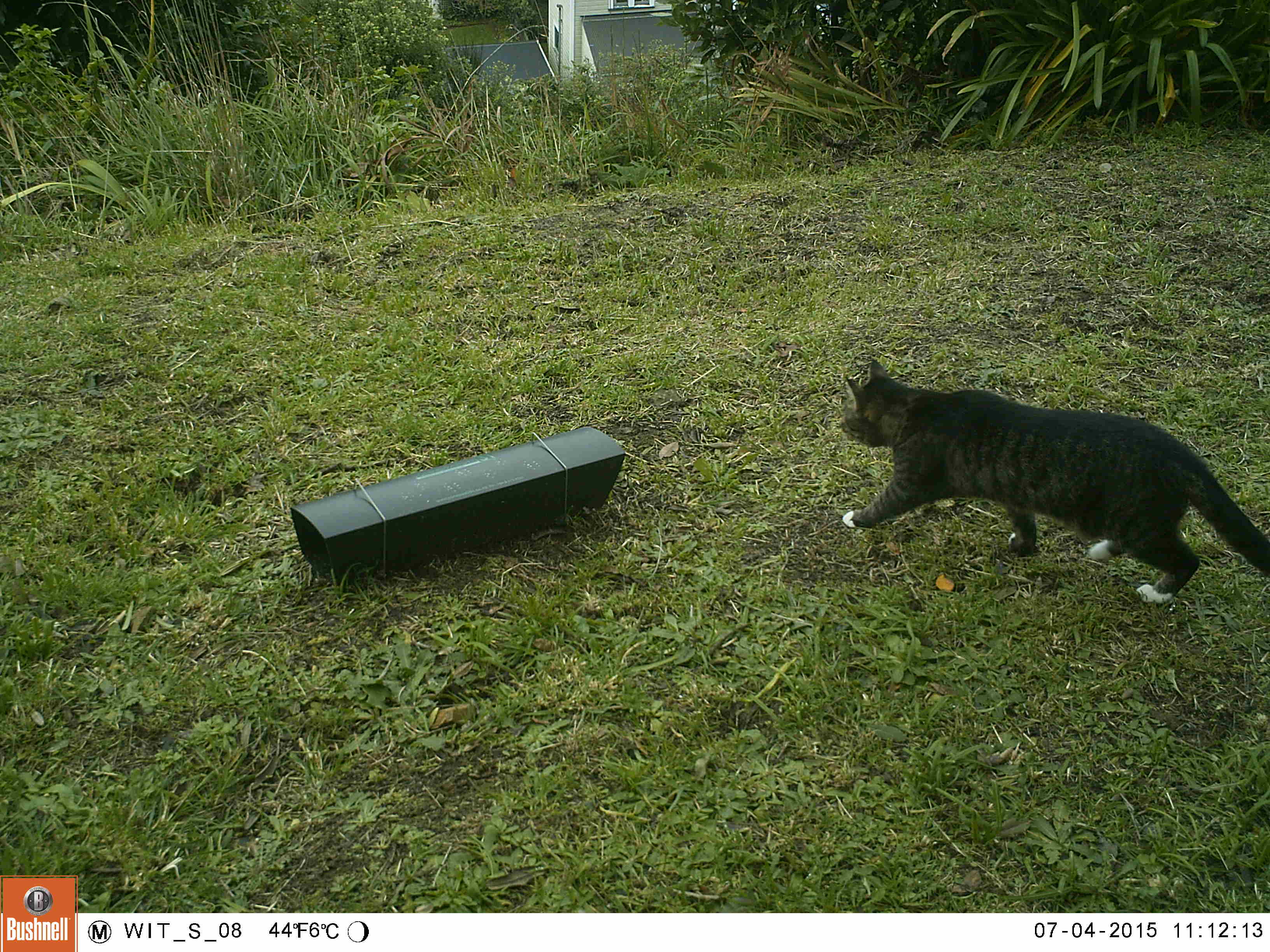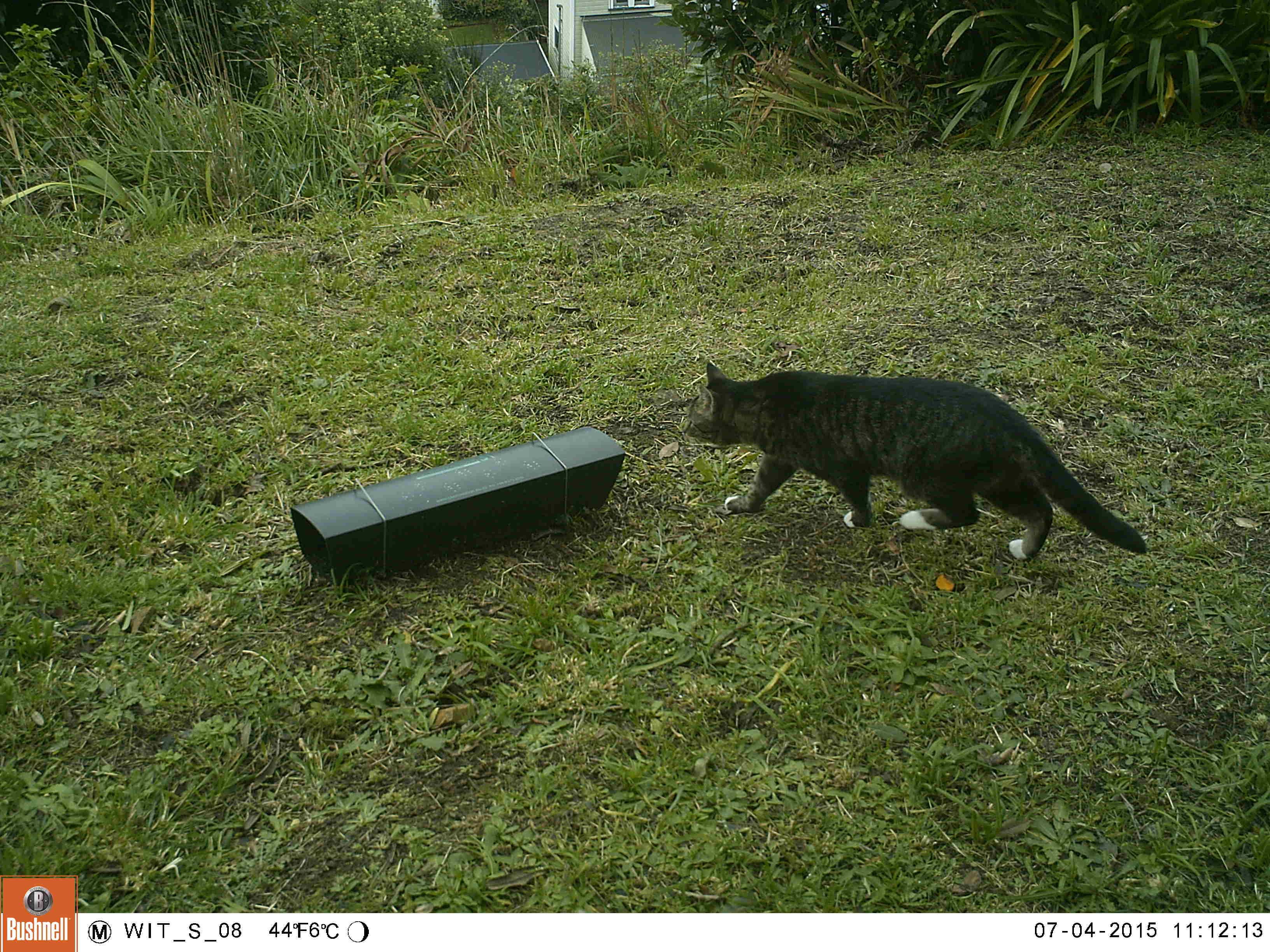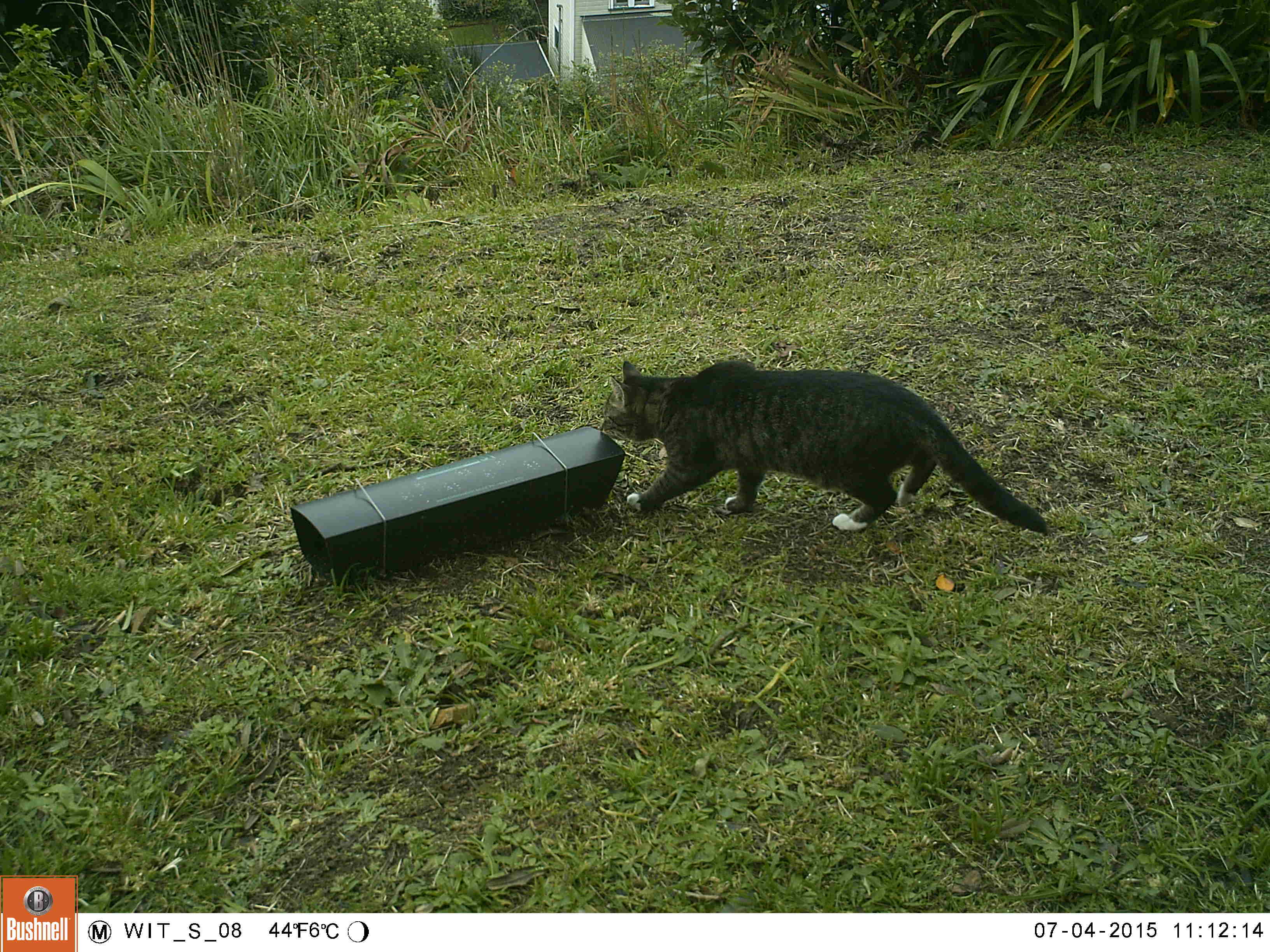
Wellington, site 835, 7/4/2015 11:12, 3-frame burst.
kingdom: Animalia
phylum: Chordata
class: Mammalia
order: Carnivora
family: Felidae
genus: Felis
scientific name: Felis catus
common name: cat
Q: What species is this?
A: Cat (Felis catus).